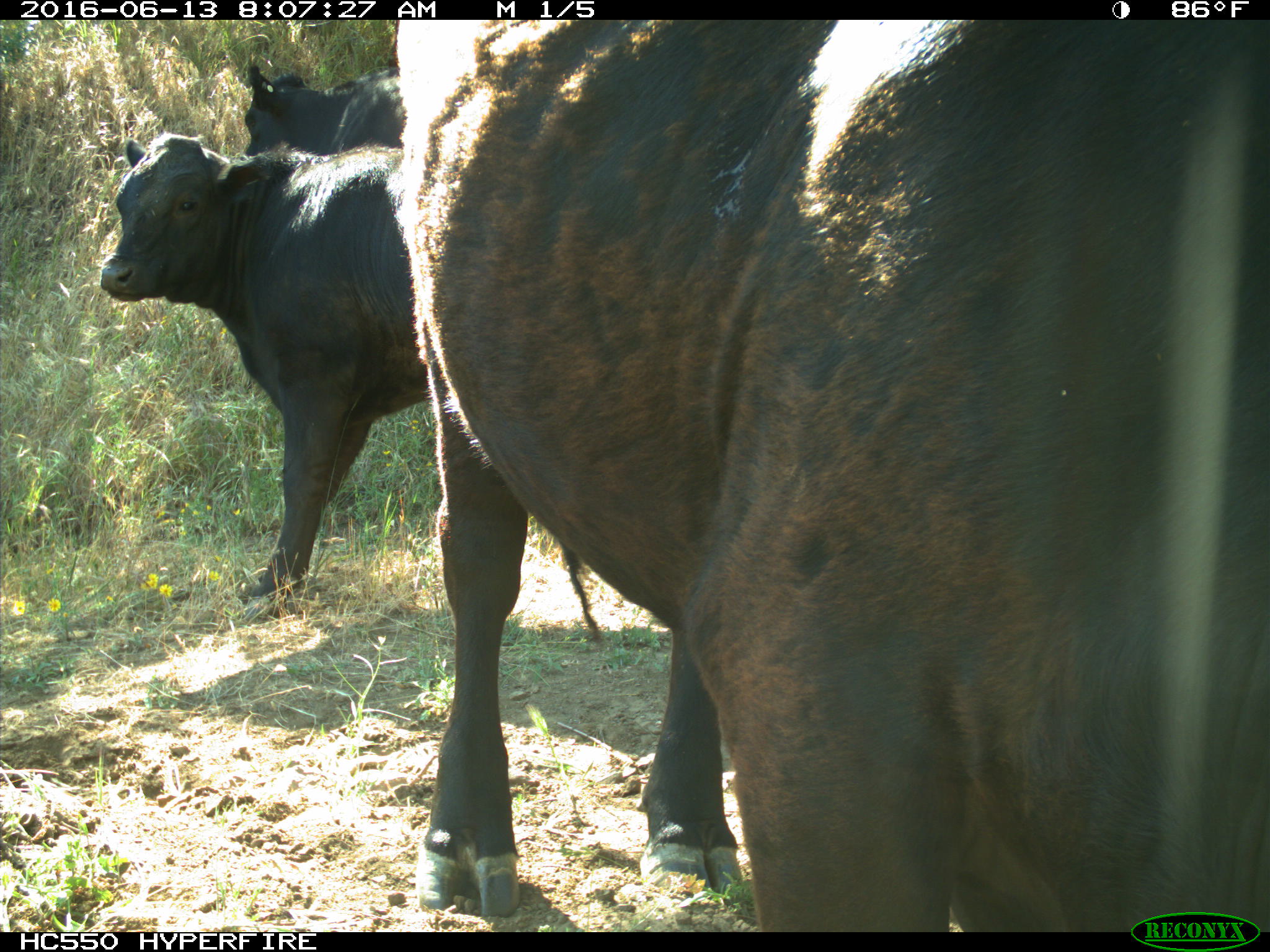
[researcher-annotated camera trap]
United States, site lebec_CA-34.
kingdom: Animalia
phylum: Chordata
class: Mammalia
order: Artiodactyla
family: Bovidae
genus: Bos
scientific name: Bos taurus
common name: domestic cow